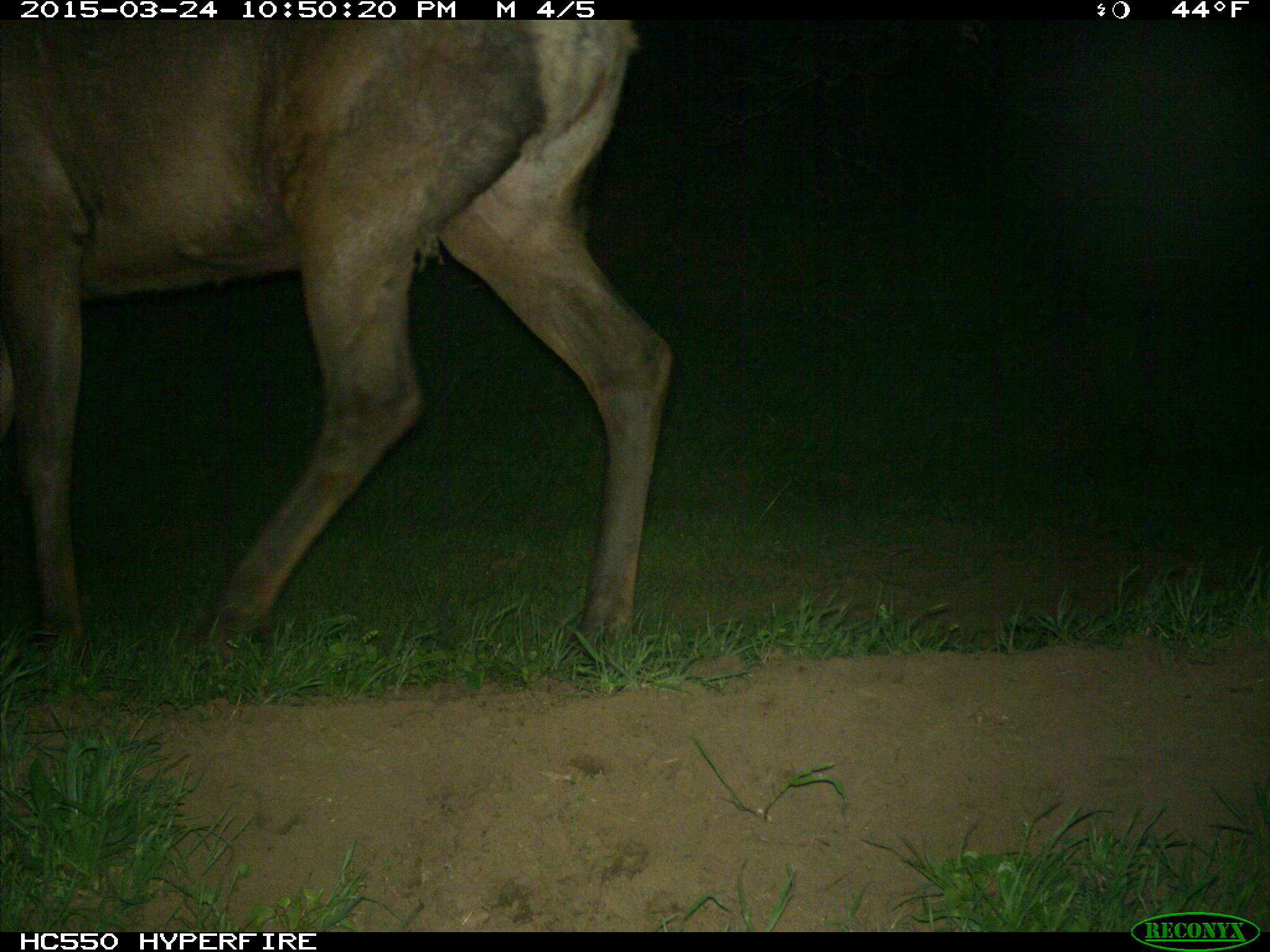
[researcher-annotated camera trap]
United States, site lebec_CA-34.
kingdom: Animalia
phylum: Chordata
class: Mammalia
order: Artiodactyla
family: Cervidae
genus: Cervus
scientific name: Cervus canadensis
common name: elk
Cervus canadensis (elk).